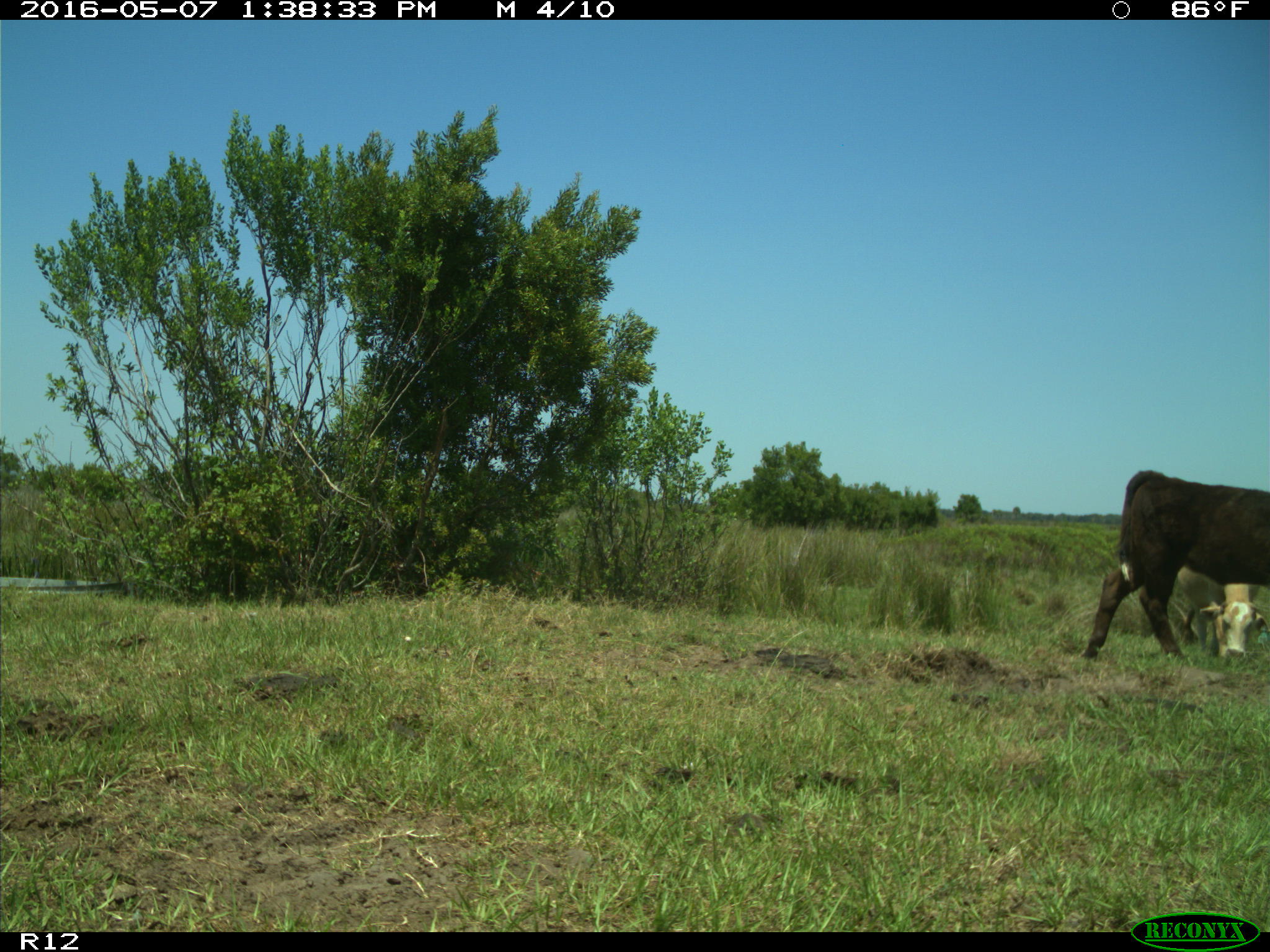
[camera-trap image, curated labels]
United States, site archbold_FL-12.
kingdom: Animalia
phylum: Chordata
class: Mammalia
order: Artiodactyla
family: Bovidae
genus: Bos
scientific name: Bos taurus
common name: domestic cow